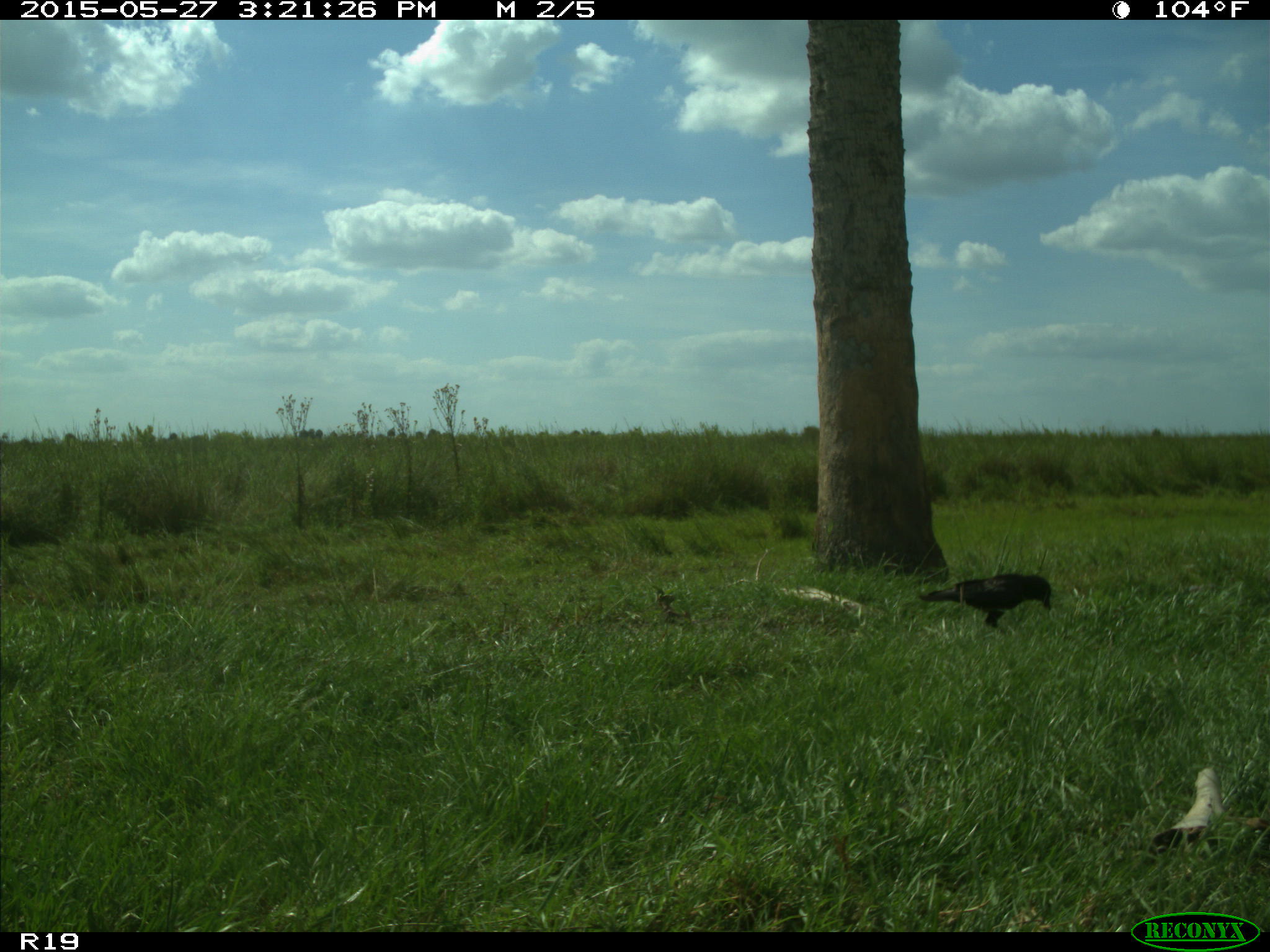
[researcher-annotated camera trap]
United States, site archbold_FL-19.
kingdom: Animalia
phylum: Chordata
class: Aves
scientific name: Aves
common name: birds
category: unidentified bird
Unidentified bird (birds) (Aves).